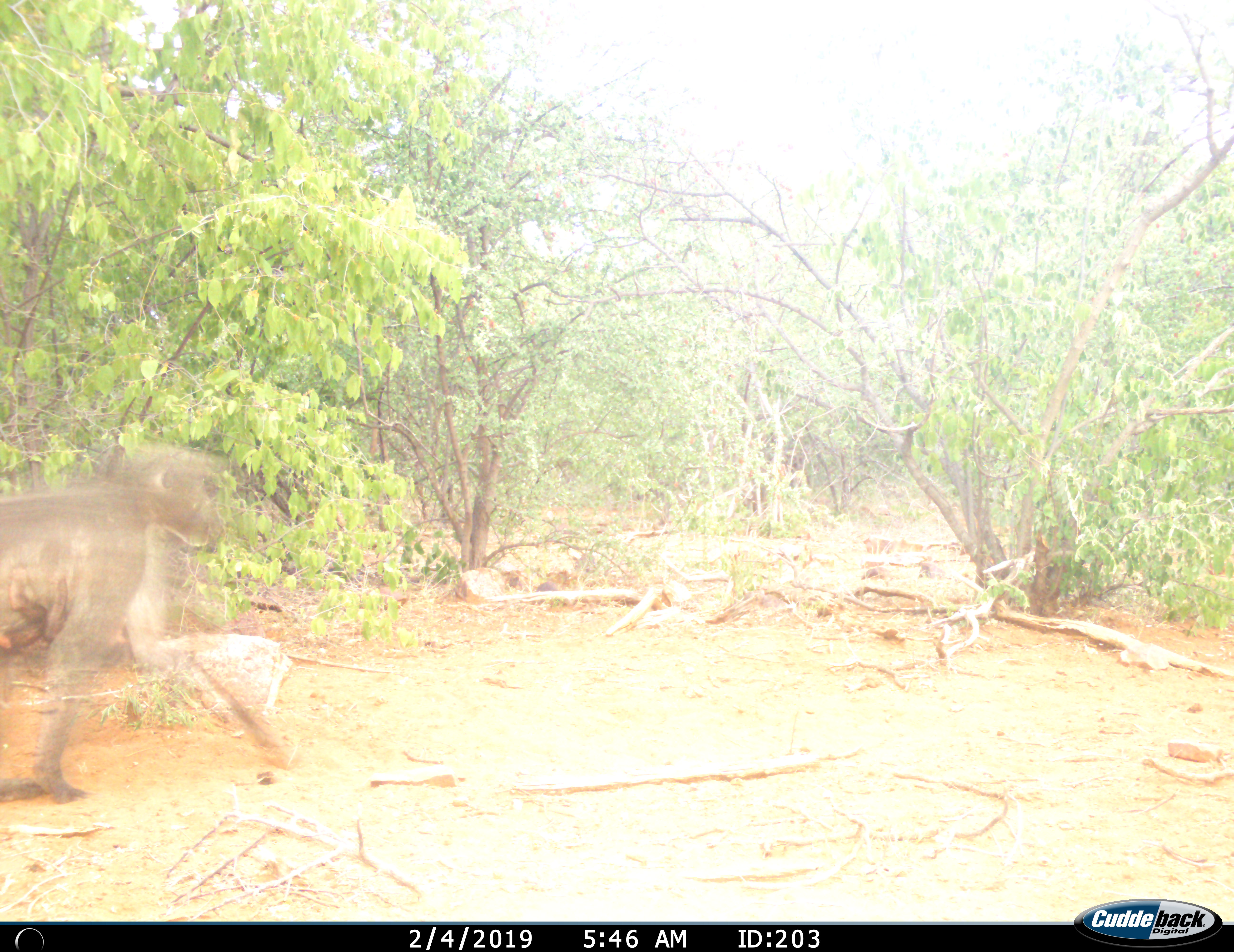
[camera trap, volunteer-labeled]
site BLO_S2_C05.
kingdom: Animalia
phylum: Chordata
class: Mammalia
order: Primates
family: Cercopithecidae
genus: Papio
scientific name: Papio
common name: baboon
Baboon (Papio), count 2. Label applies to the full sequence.